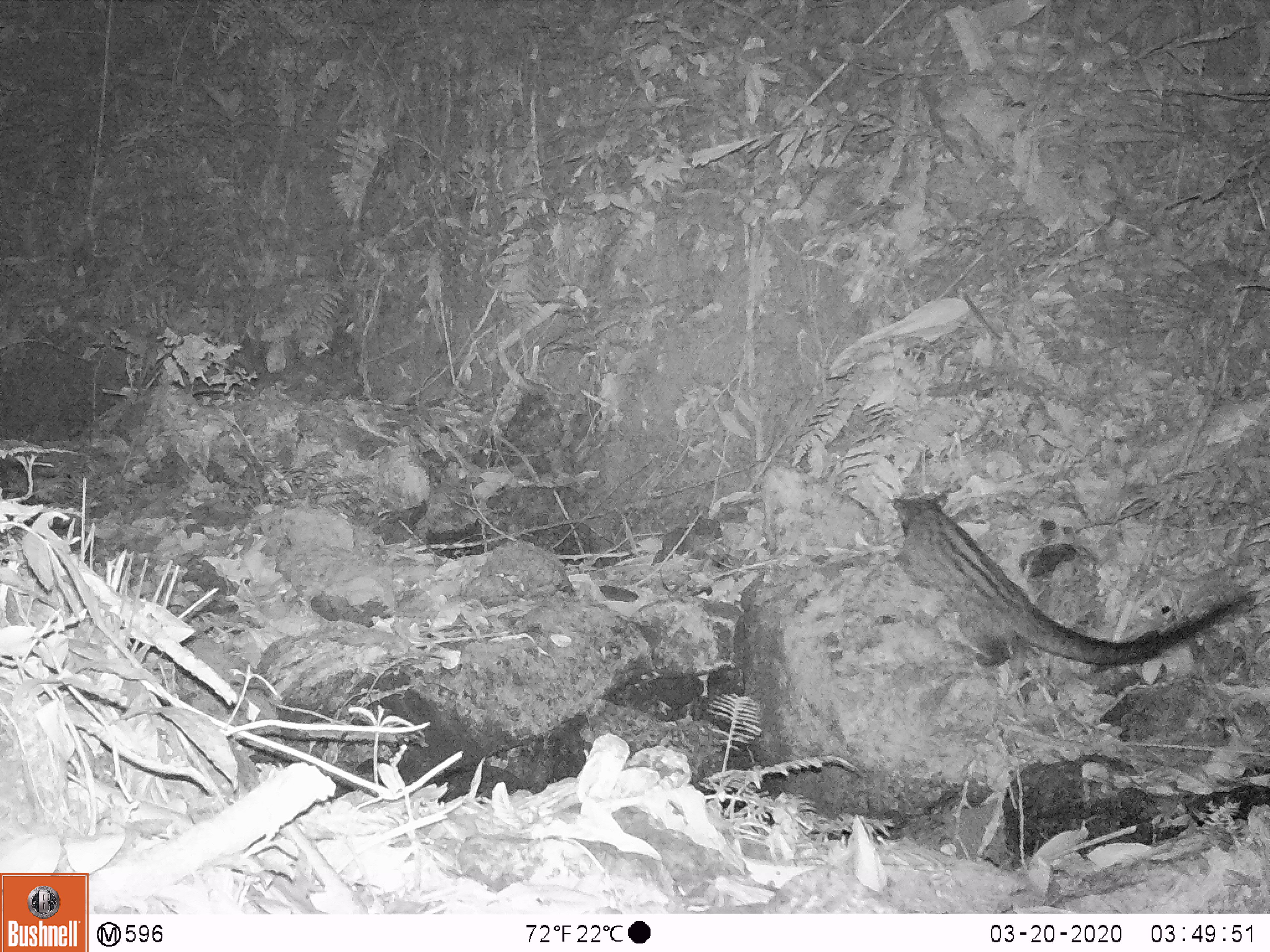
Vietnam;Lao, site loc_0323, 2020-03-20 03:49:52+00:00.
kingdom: Animalia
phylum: Chordata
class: Mammalia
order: Carnivora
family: Viverridae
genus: Paradoxurus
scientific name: Paradoxurus hermaphroditus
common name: common palm civet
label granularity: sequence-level